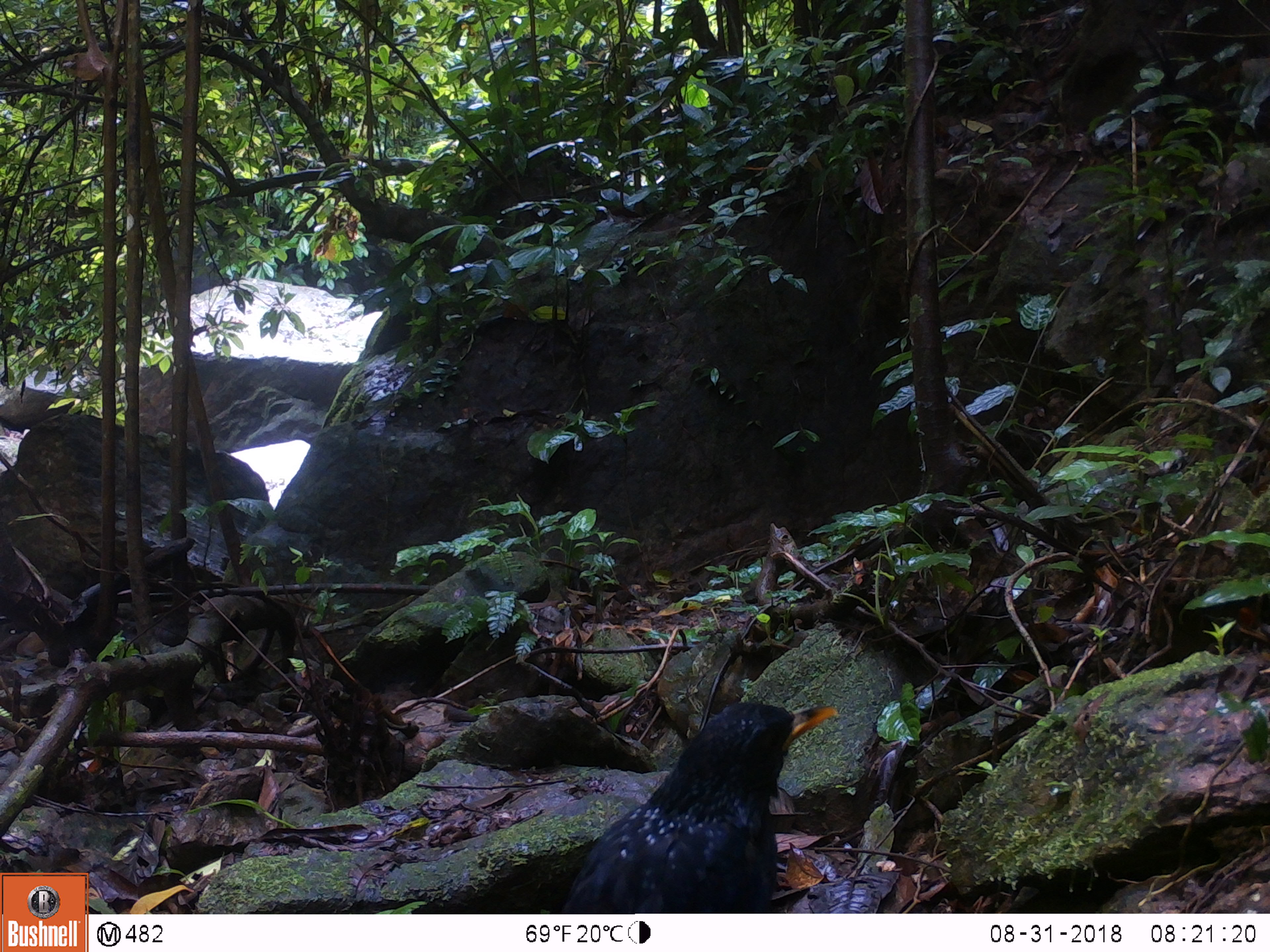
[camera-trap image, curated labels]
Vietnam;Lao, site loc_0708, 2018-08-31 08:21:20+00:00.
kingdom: Animalia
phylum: Chordata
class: Aves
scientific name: Aves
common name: bird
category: unidentified bird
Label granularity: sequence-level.